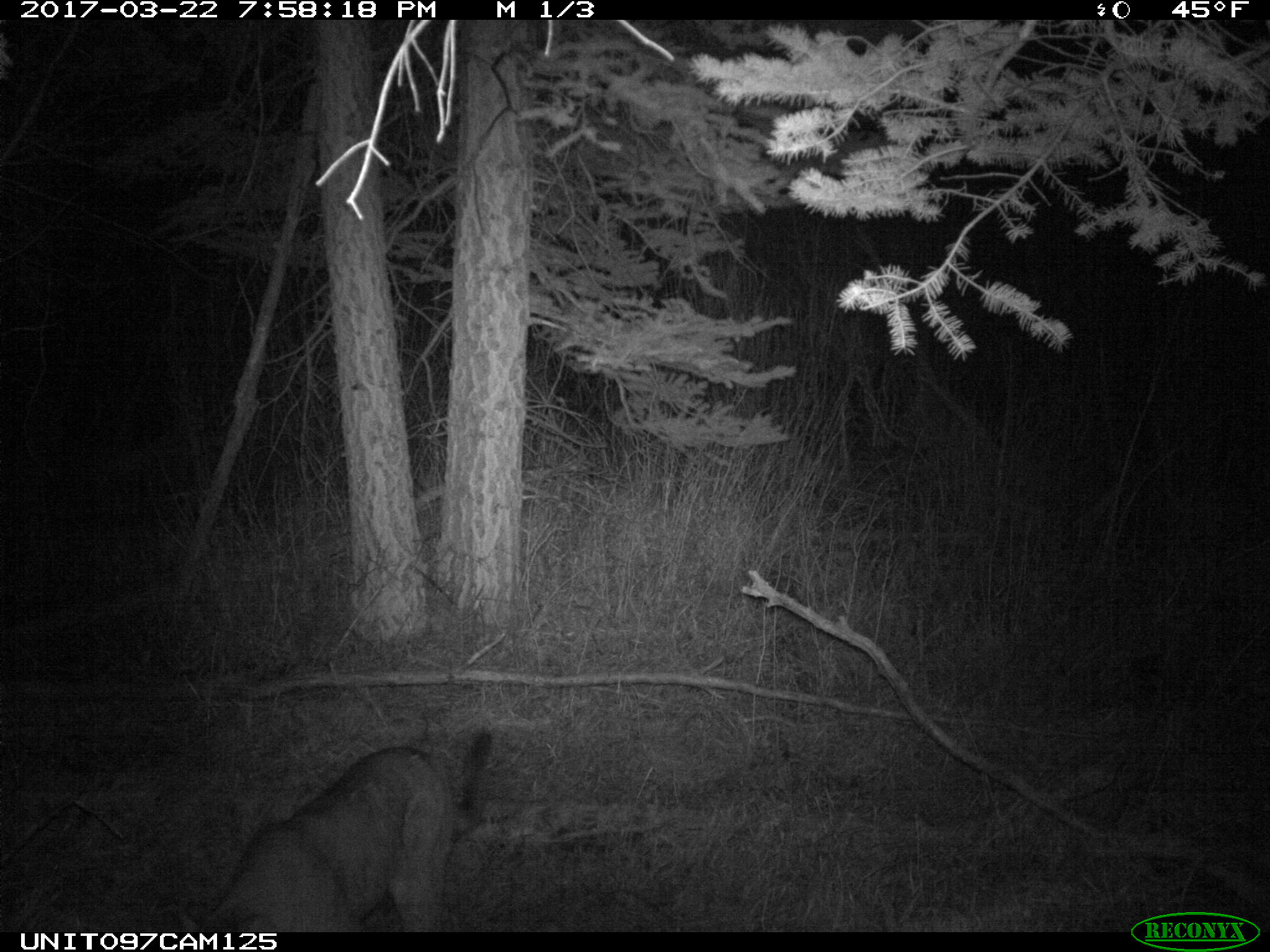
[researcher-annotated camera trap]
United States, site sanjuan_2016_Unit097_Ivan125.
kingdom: Animalia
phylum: Chordata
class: Mammalia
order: Carnivora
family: Felidae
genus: Puma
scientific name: Puma concolor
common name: mountain lion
Puma concolor (mountain lion).